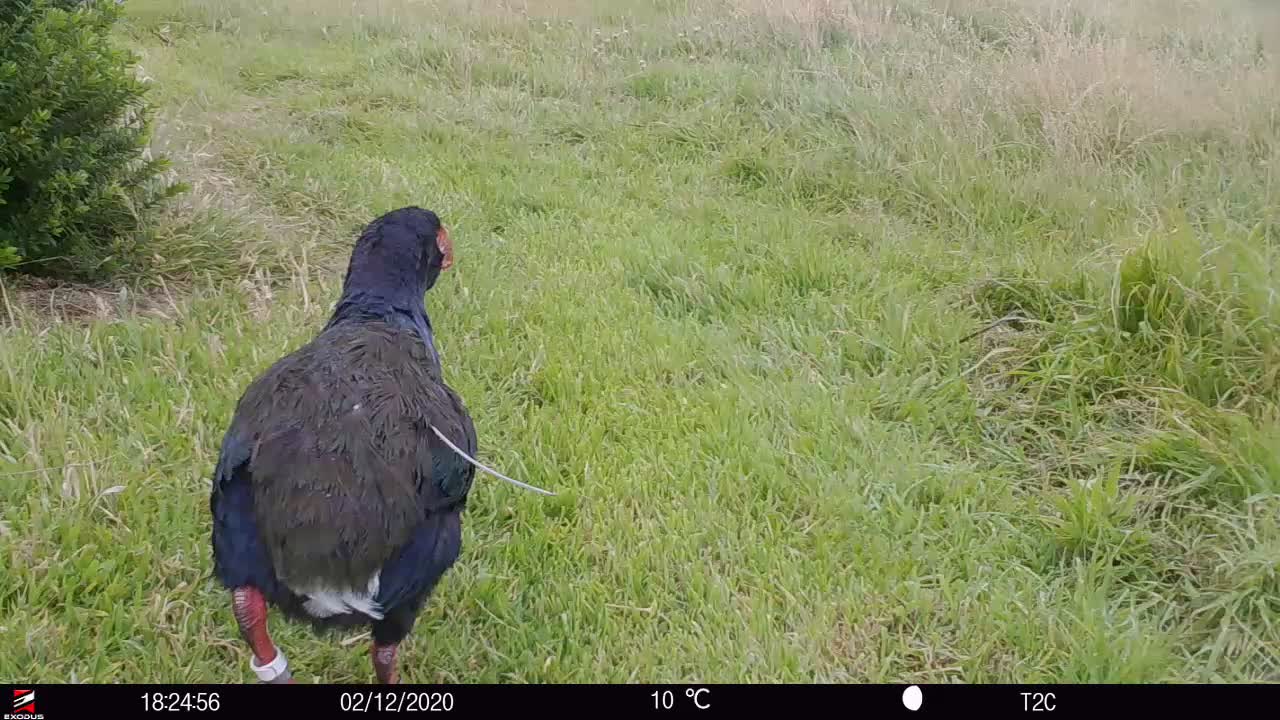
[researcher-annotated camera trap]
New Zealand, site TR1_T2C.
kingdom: Animalia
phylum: Chordata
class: Aves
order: Gruiformes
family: Rallidae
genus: Porphyrio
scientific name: Porphyrio mantelli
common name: takahe